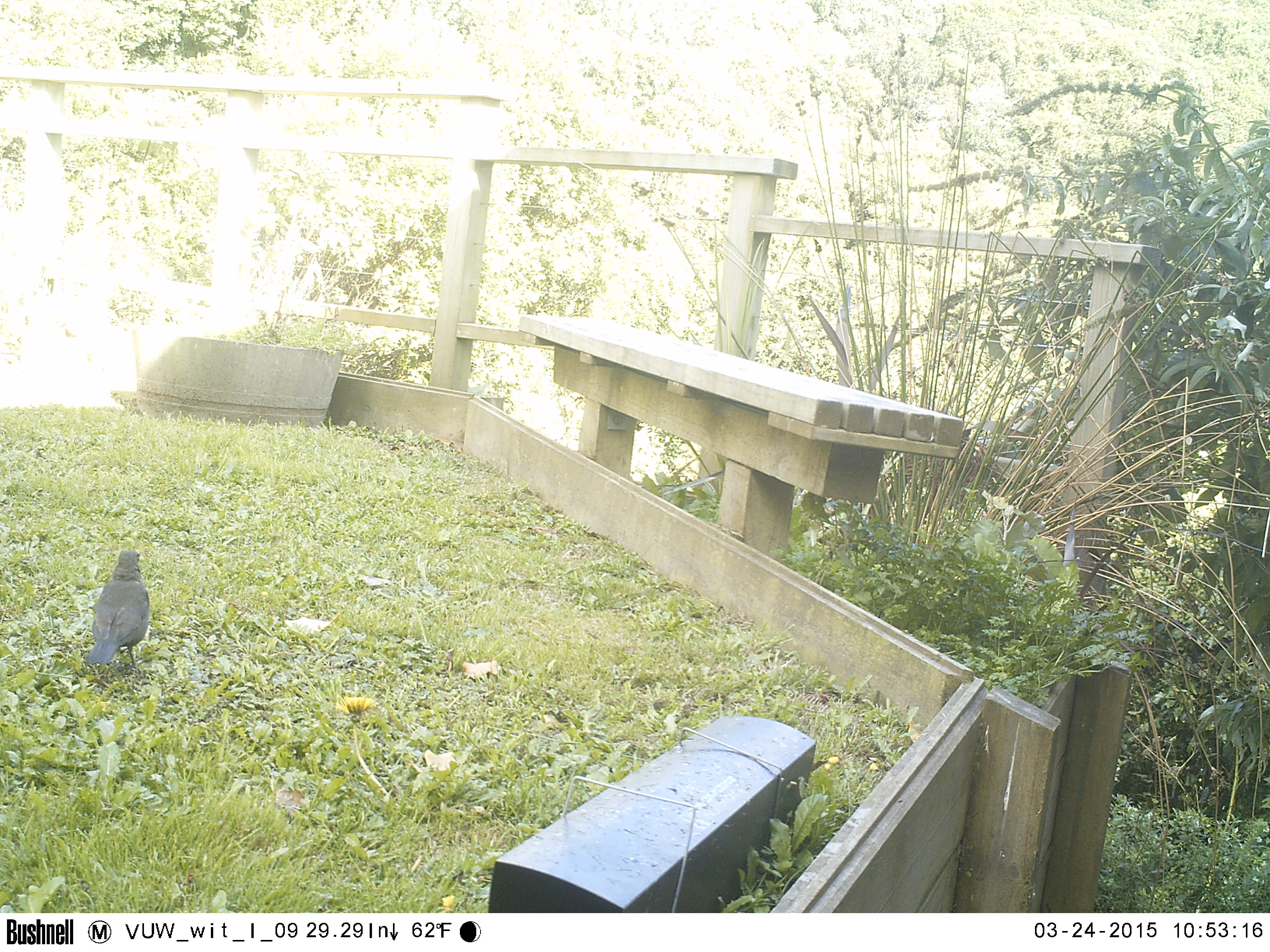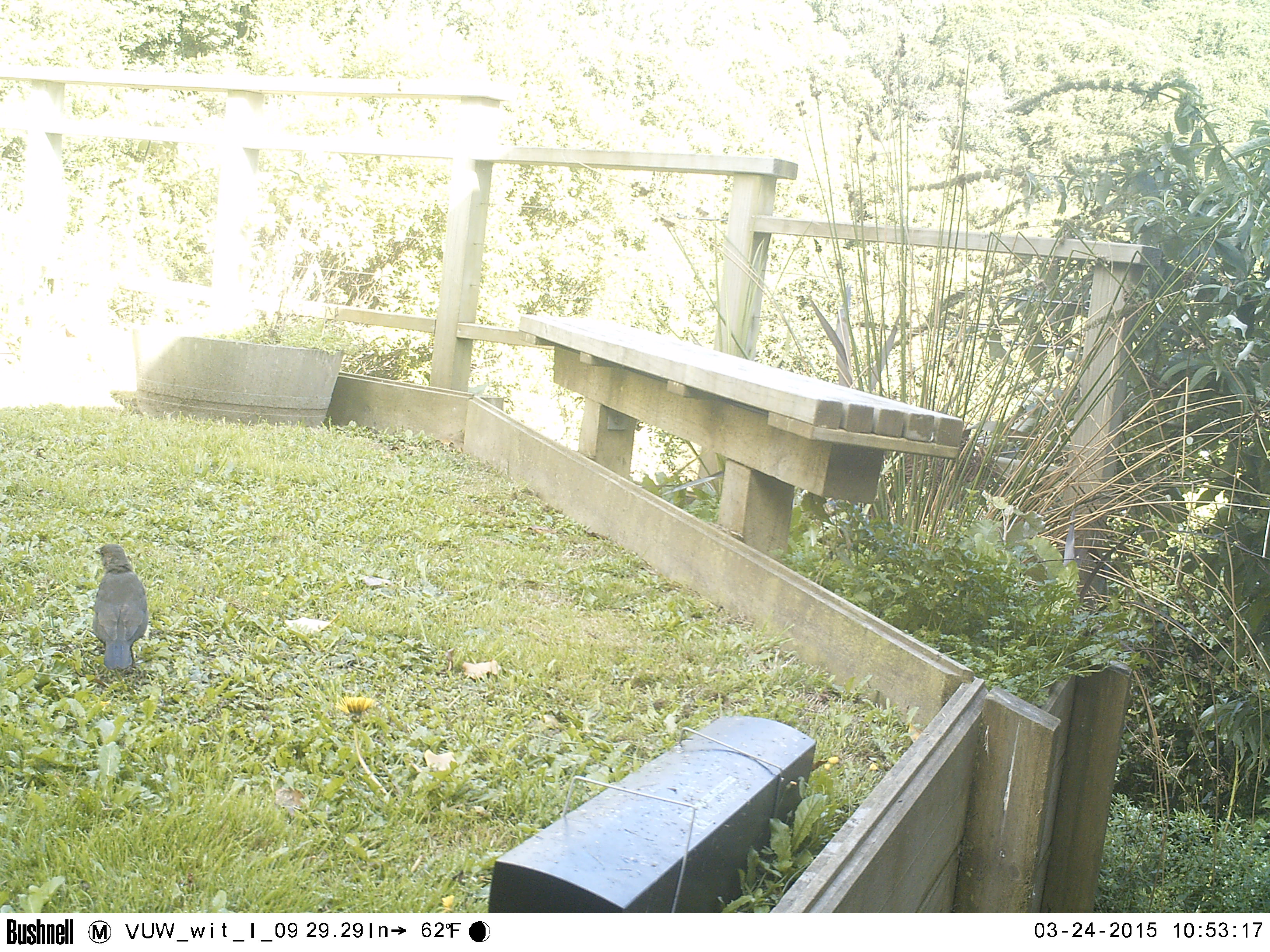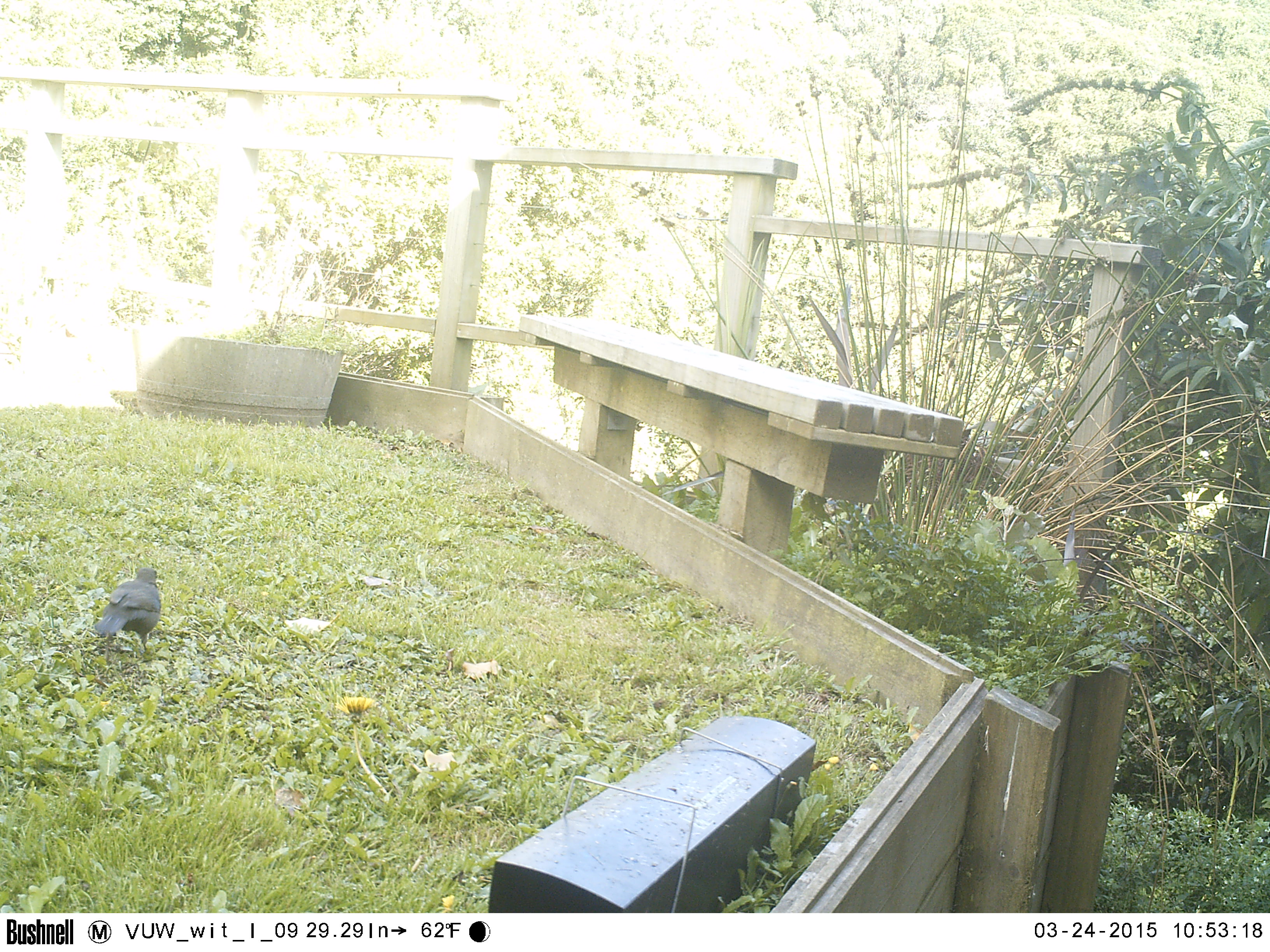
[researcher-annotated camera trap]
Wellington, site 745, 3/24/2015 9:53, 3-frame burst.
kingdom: Animalia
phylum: Chordata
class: Aves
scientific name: Aves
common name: bird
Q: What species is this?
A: Bird (Aves).